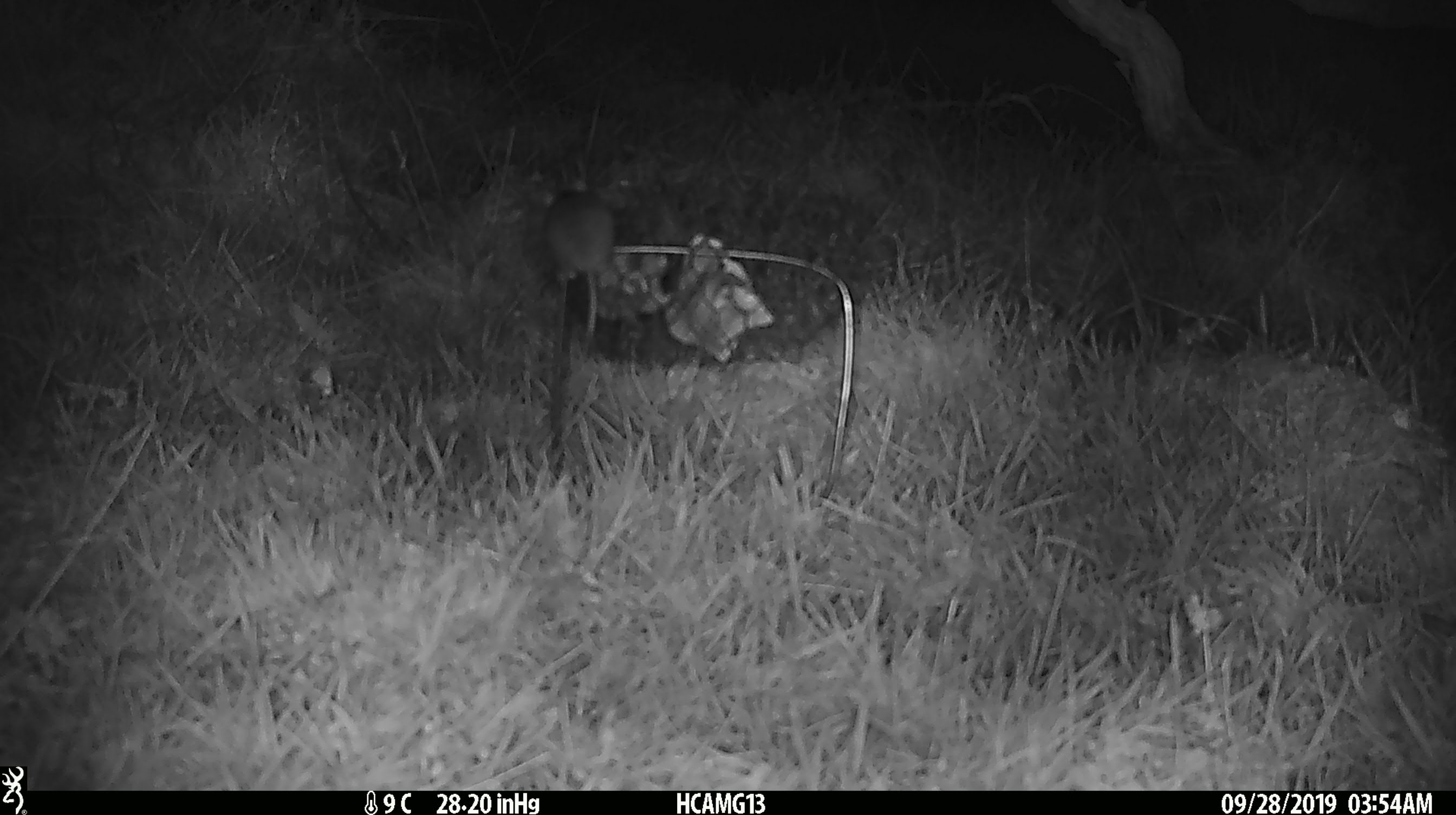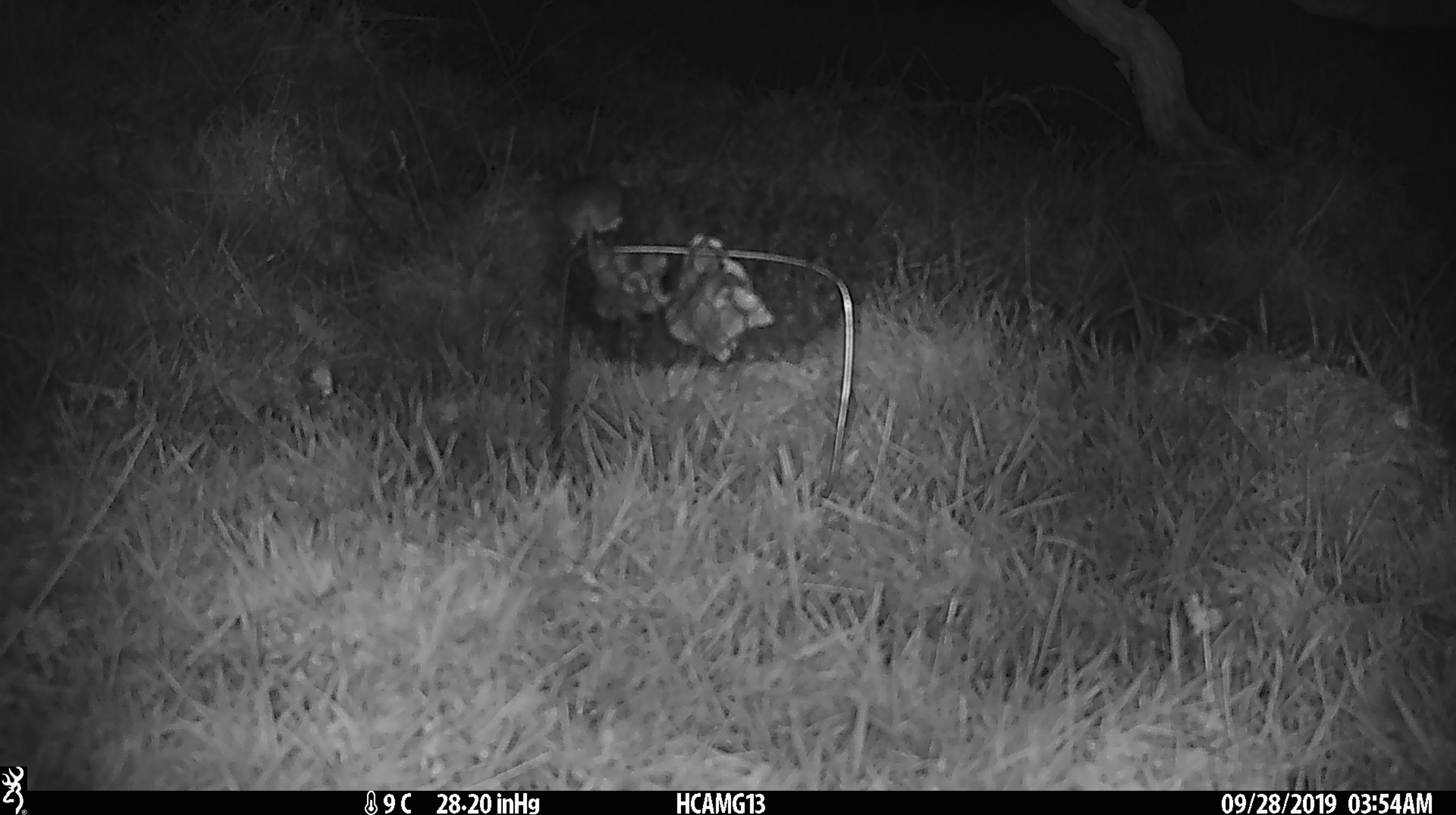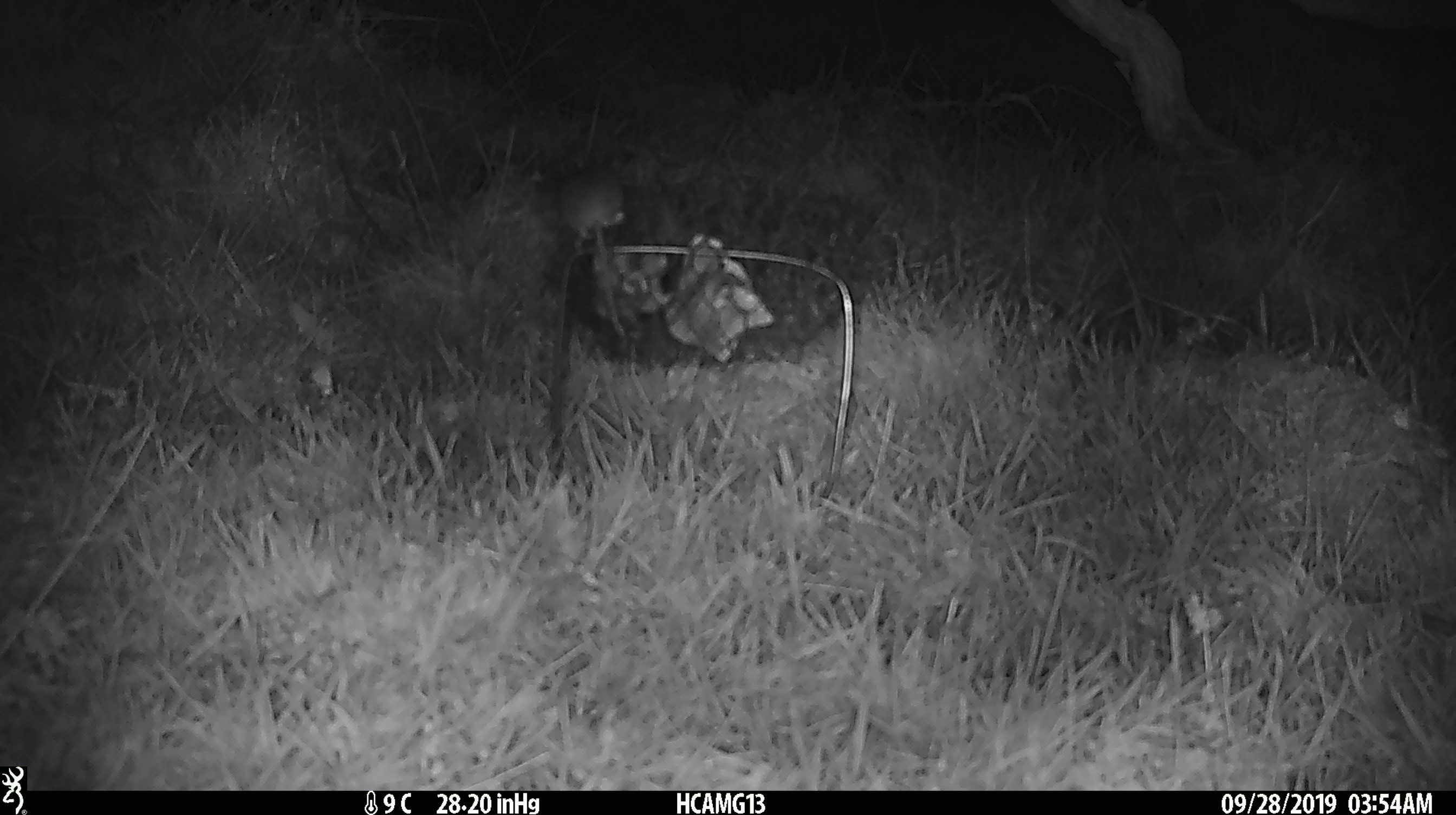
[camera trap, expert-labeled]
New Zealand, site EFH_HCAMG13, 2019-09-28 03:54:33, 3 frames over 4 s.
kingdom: Animalia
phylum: Chordata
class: Mammalia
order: Rodentia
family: Muridae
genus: Mus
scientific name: Mus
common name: mouse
Mouse (Mus).